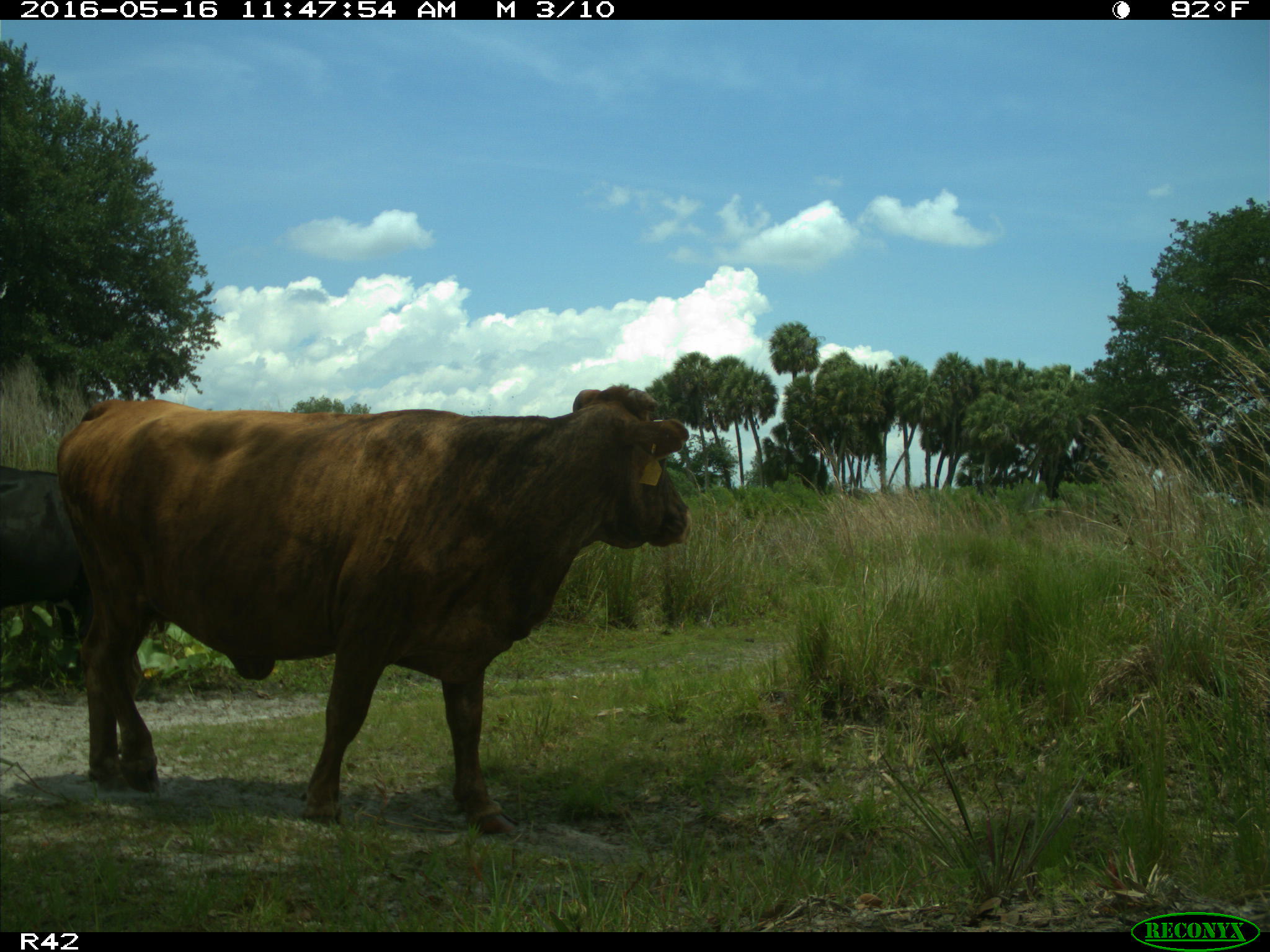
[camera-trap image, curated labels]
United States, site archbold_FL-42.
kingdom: Animalia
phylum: Chordata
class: Mammalia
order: Artiodactyla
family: Bovidae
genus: Bos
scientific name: Bos taurus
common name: domestic cow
Bos taurus (domestic cow).